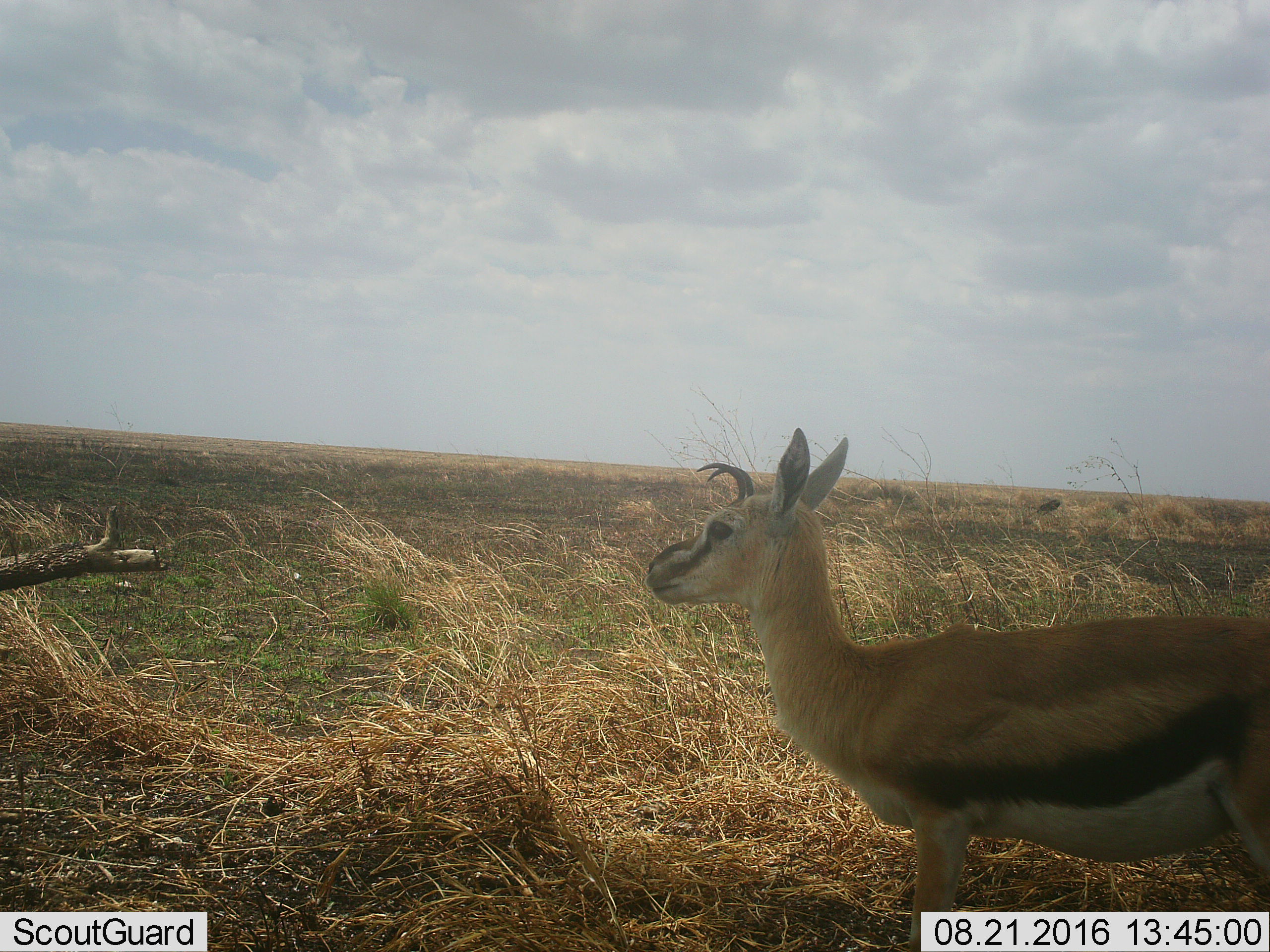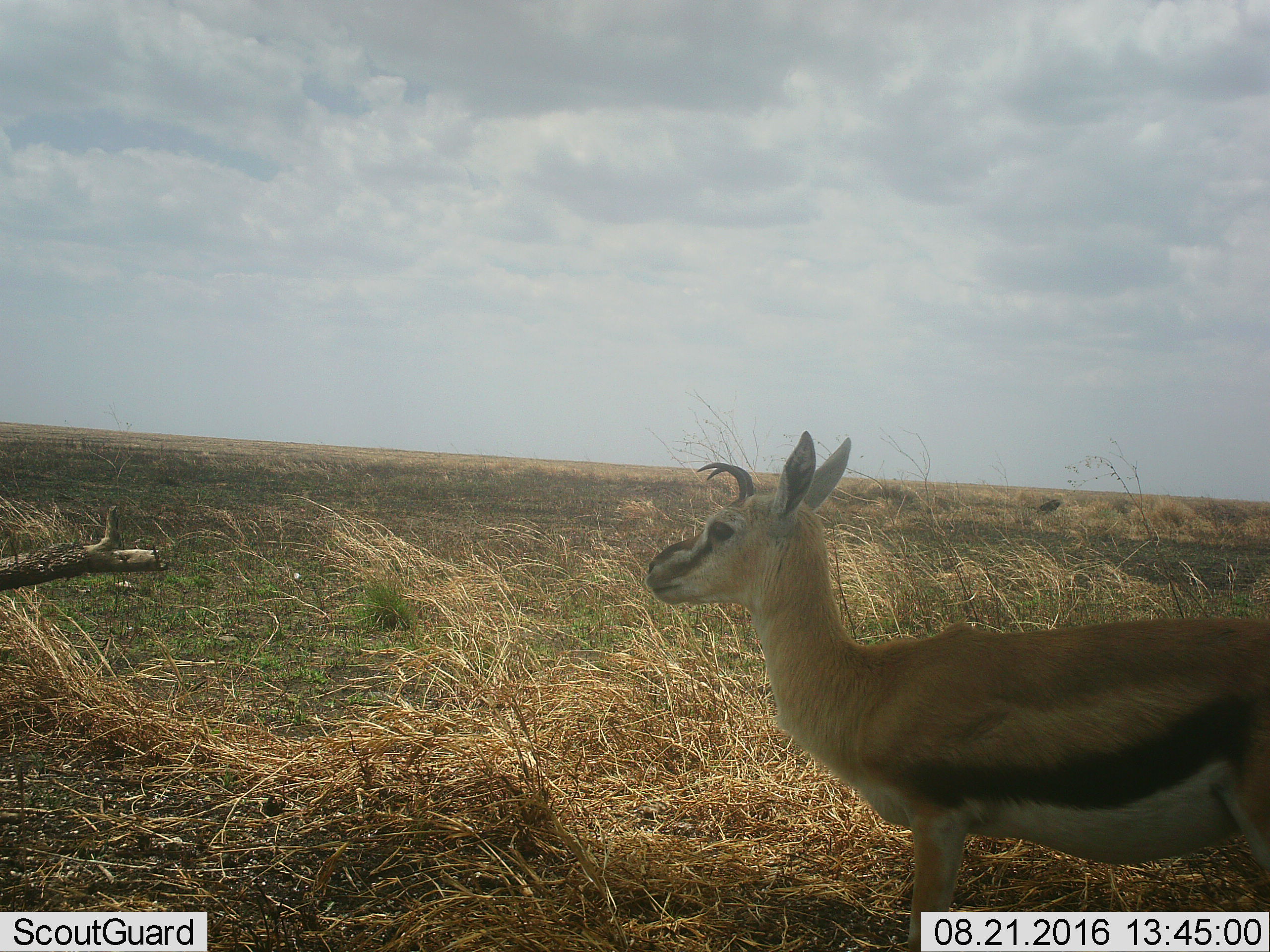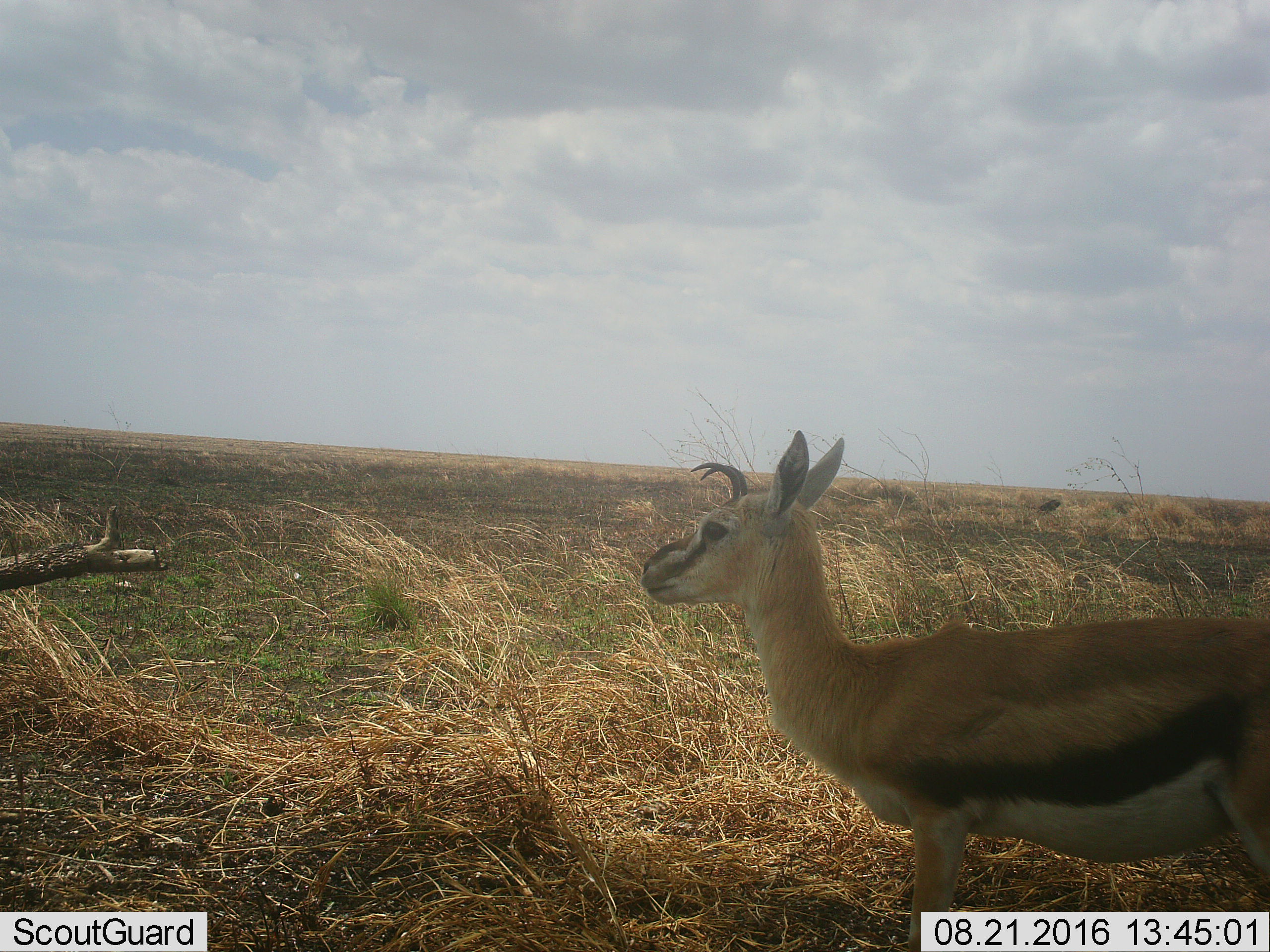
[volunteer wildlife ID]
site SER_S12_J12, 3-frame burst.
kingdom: Animalia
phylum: Chordata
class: Mammalia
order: Artiodactyla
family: Bovidae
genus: Eudorcas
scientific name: Eudorcas thomsonii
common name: thomson's gazelle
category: gazellethomsons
Gazellethomsons (thomson's gazelle) (Eudorcas thomsonii), count 1. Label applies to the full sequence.